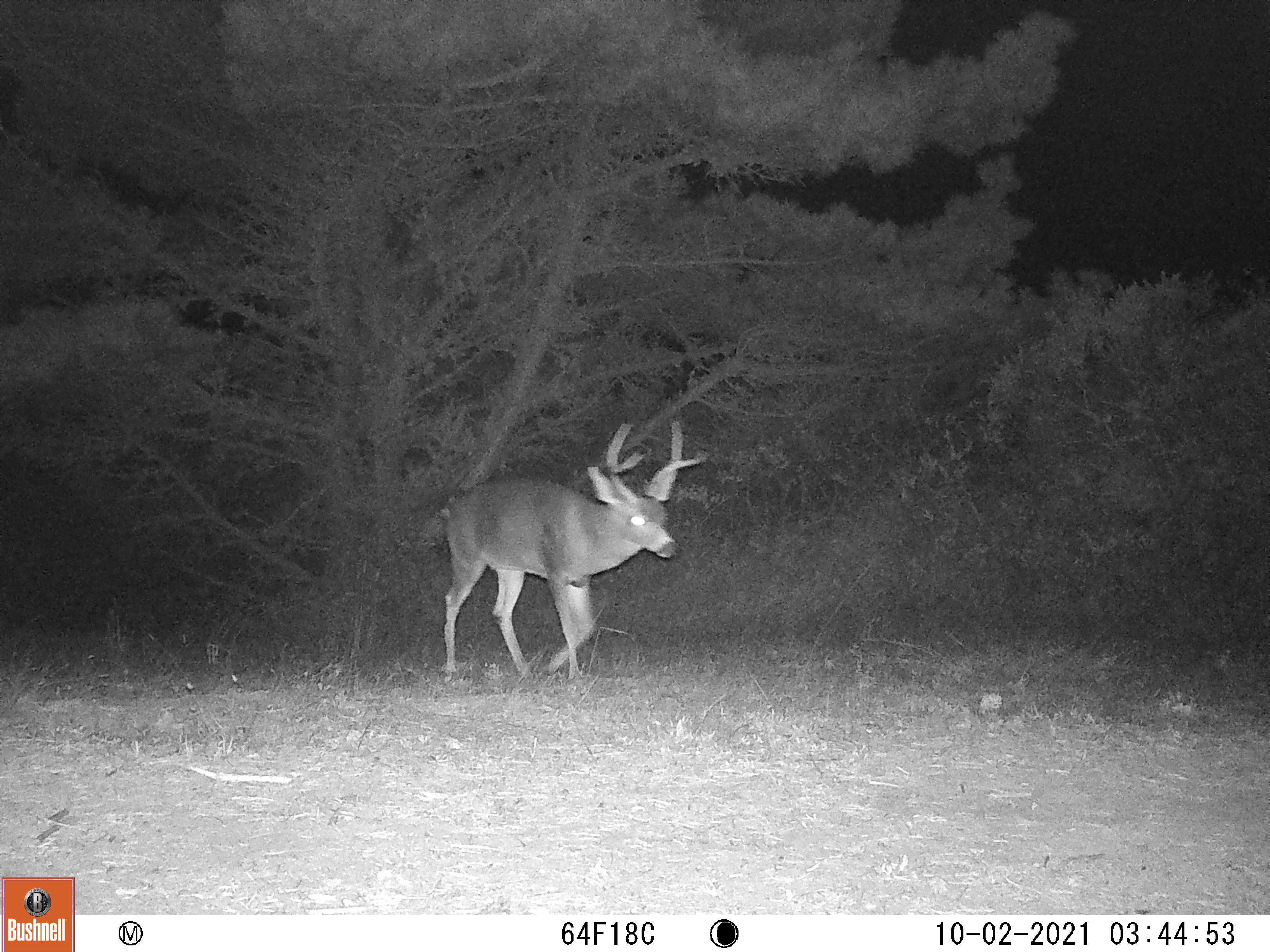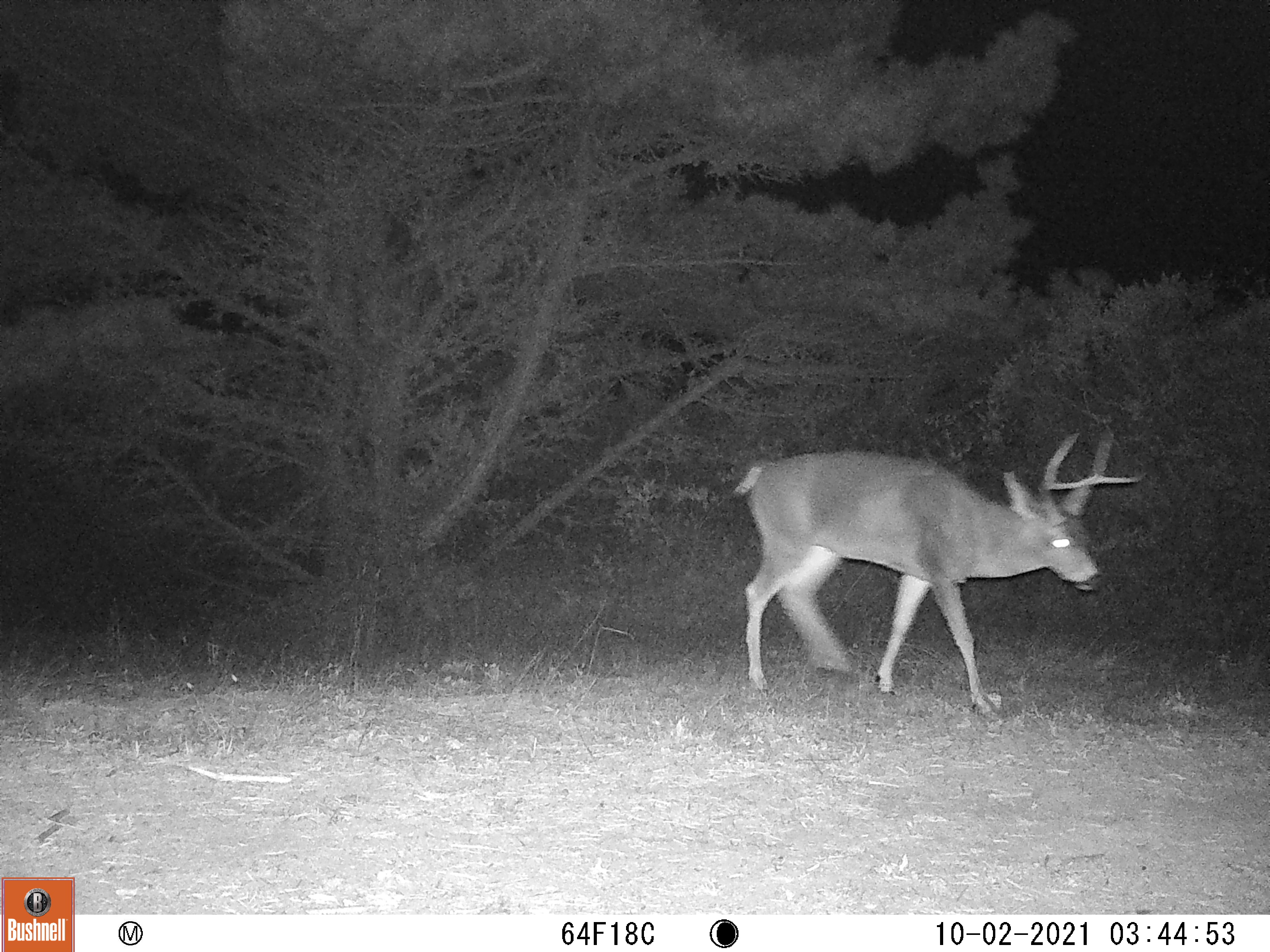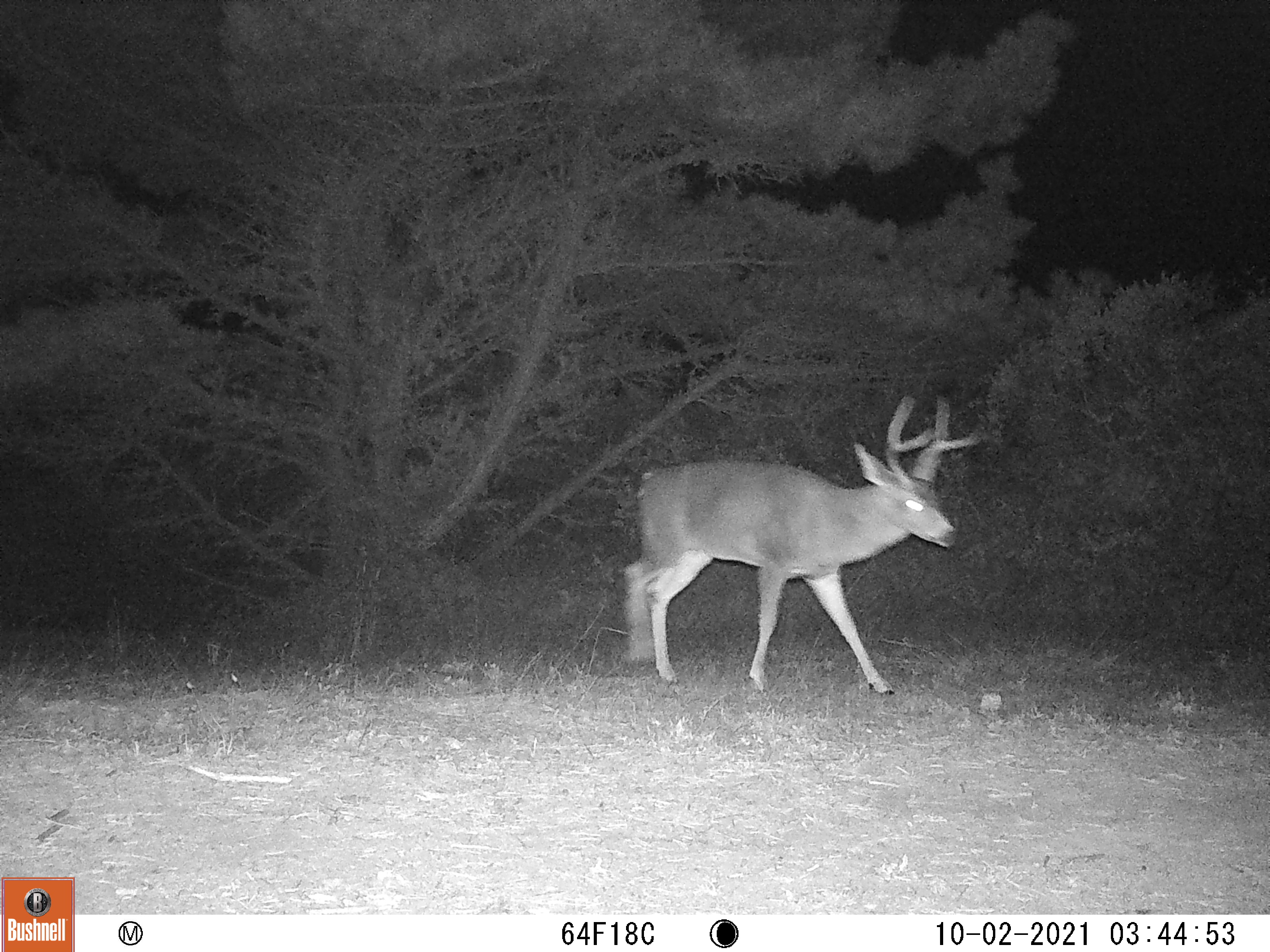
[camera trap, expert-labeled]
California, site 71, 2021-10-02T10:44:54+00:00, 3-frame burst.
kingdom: Animalia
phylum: Chordata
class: Mammalia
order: Artiodactyla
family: Cervidae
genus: Odocoileus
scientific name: Odocoileus hemionus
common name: mule deer